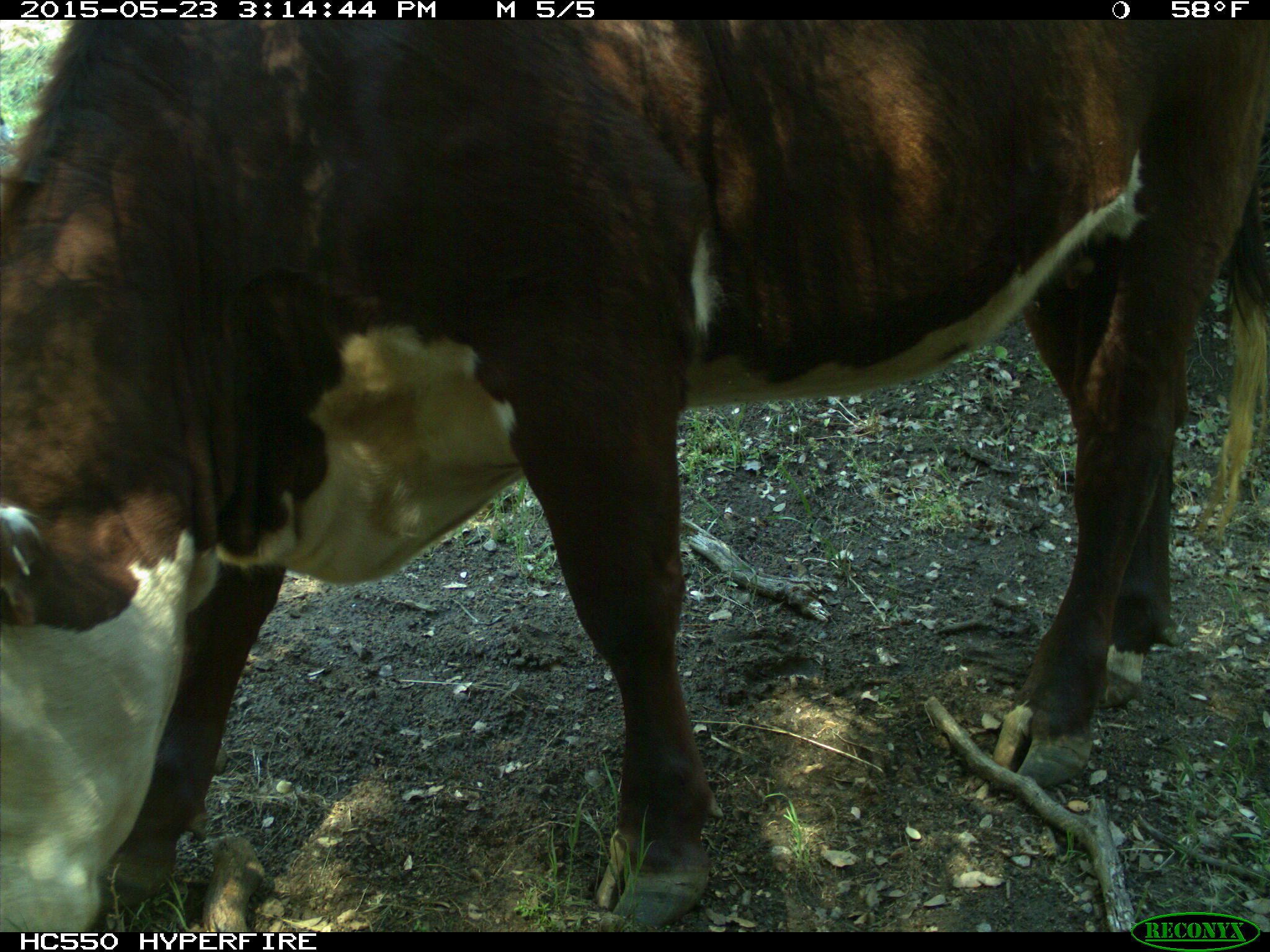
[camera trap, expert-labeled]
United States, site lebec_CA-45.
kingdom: Animalia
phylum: Chordata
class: Mammalia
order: Artiodactyla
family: Bovidae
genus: Bos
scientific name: Bos taurus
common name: domestic cow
Bos taurus (domestic cow).